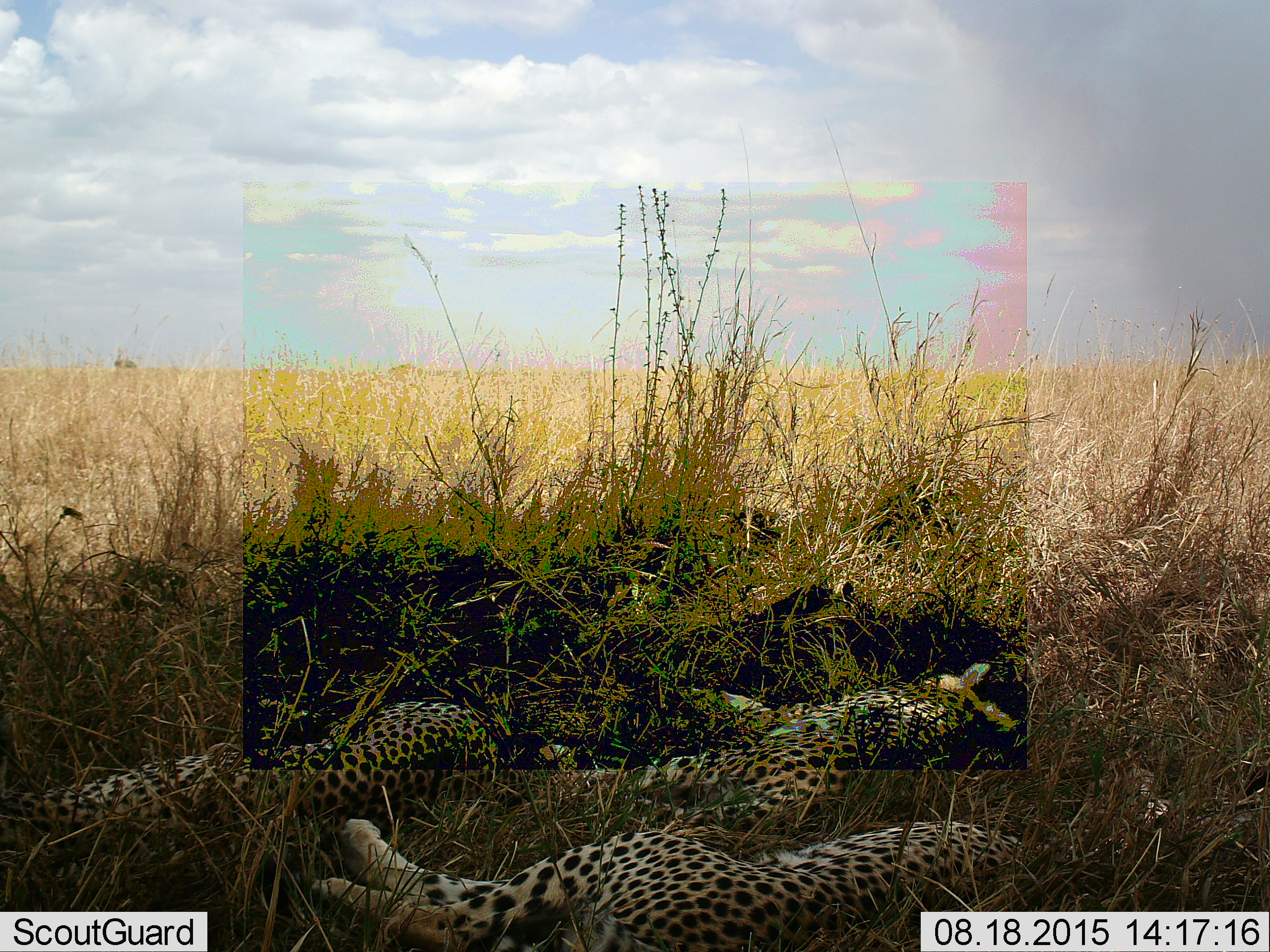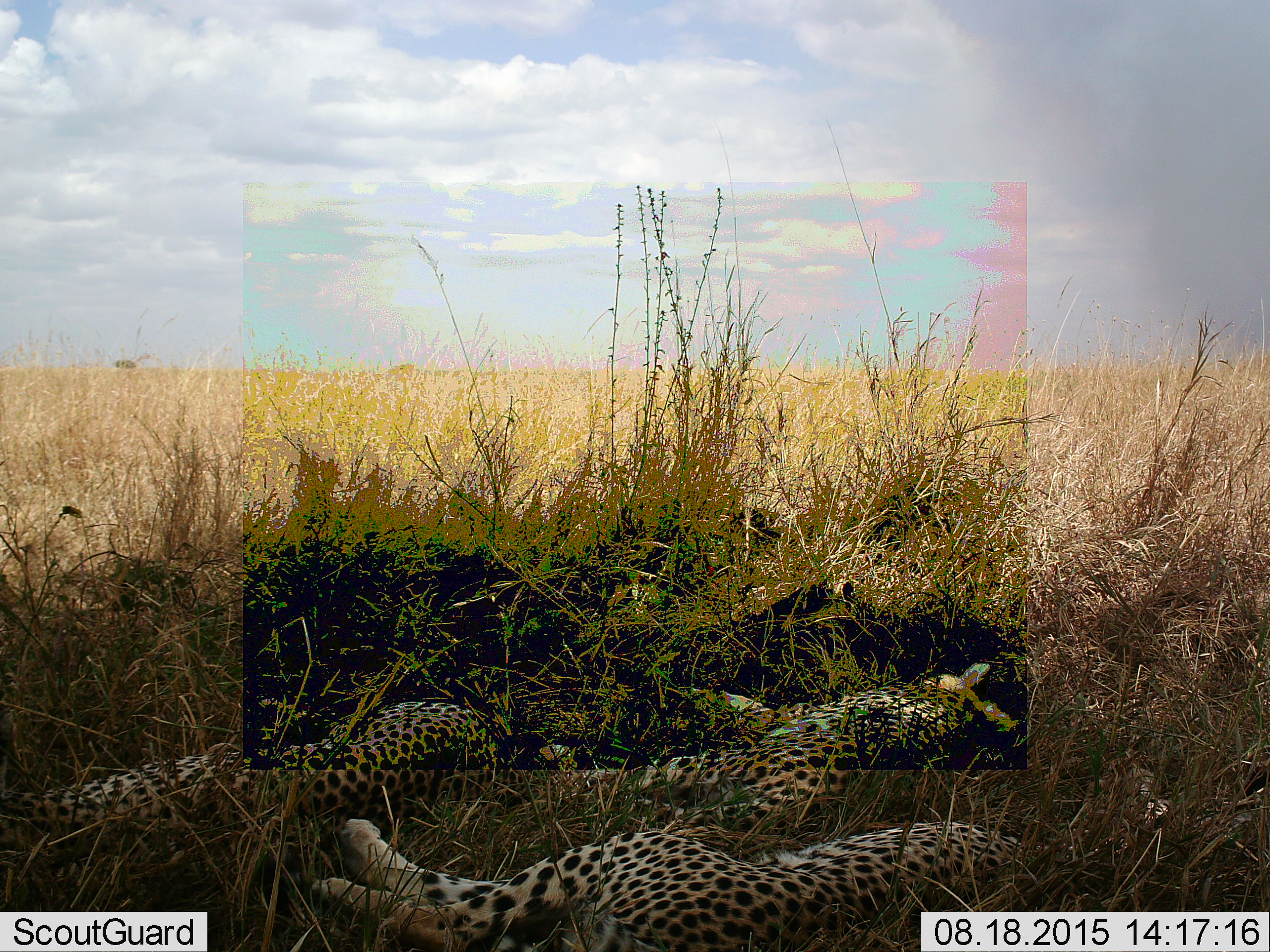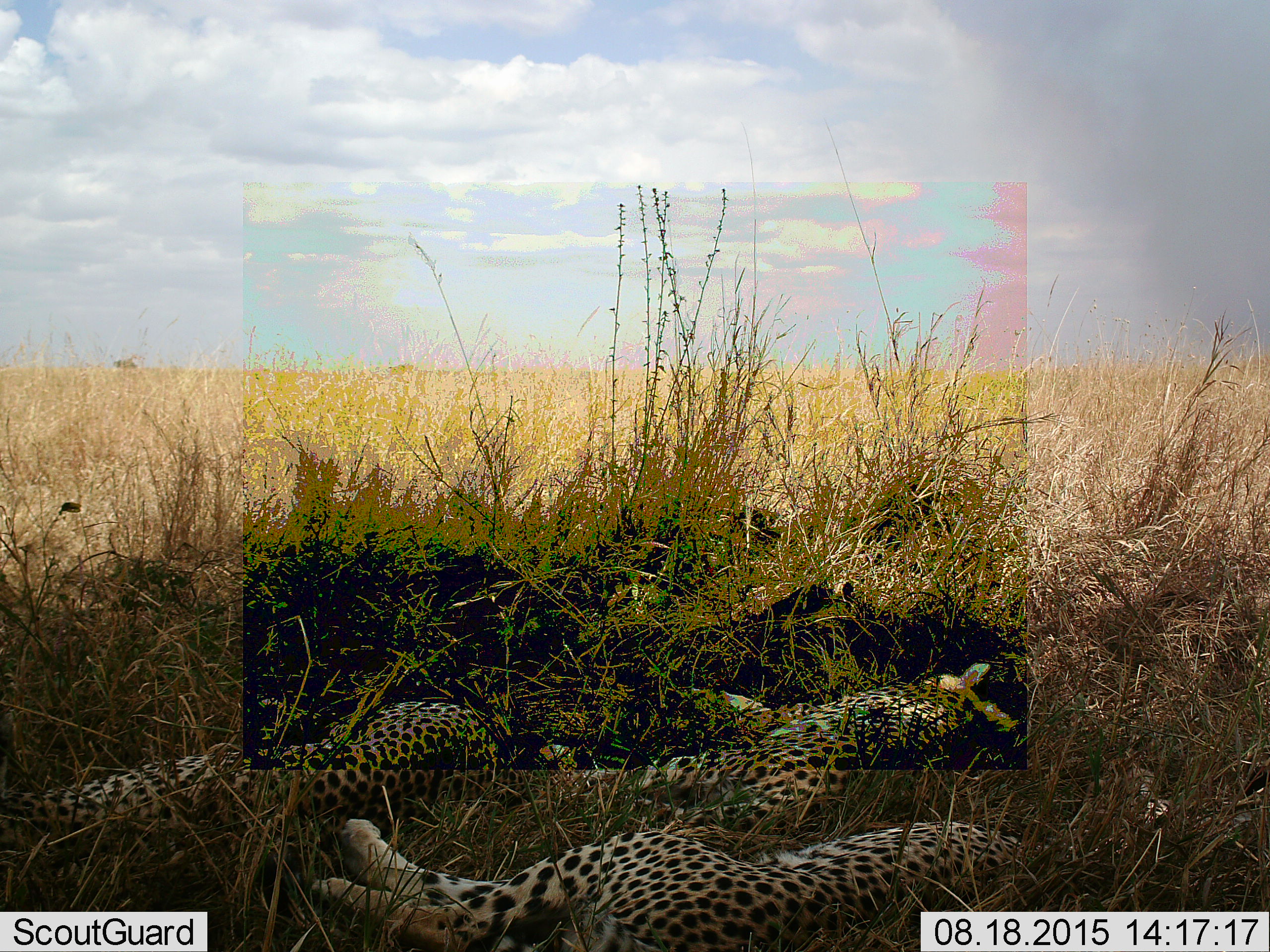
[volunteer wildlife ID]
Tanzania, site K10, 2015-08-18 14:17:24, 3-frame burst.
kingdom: Animalia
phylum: Chordata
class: Mammalia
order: Carnivora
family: Felidae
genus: Acinonyx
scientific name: Acinonyx jubatus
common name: cheetah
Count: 3.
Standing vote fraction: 0%.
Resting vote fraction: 100%.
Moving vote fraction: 0%.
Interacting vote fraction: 0%.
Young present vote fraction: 12%.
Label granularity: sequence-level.